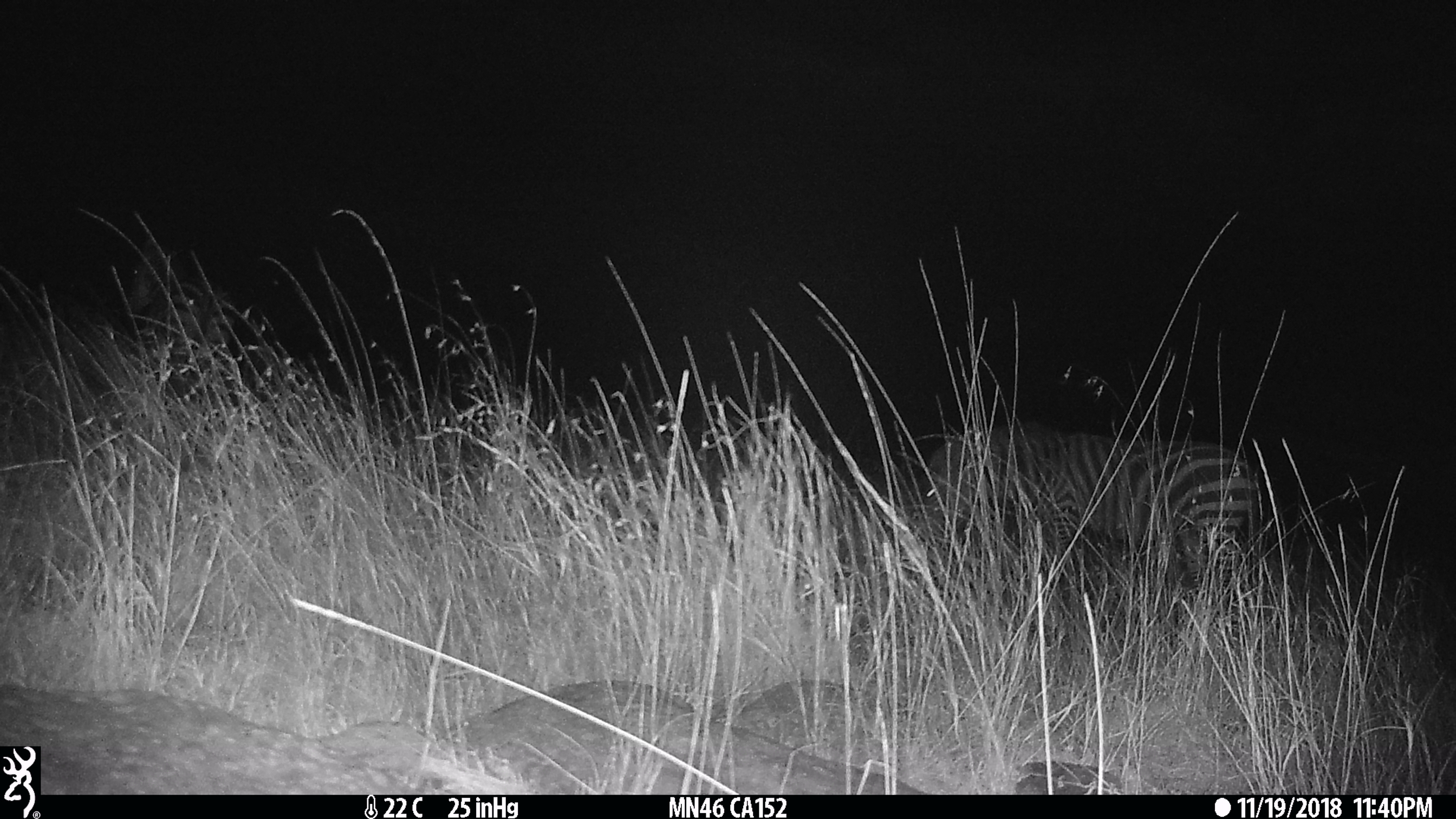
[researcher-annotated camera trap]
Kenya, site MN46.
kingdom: Animalia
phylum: Chordata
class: Mammalia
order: Perissodactyla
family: Equidae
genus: Equus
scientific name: Equus quagga burchellii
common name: burchell's zebra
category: zebra